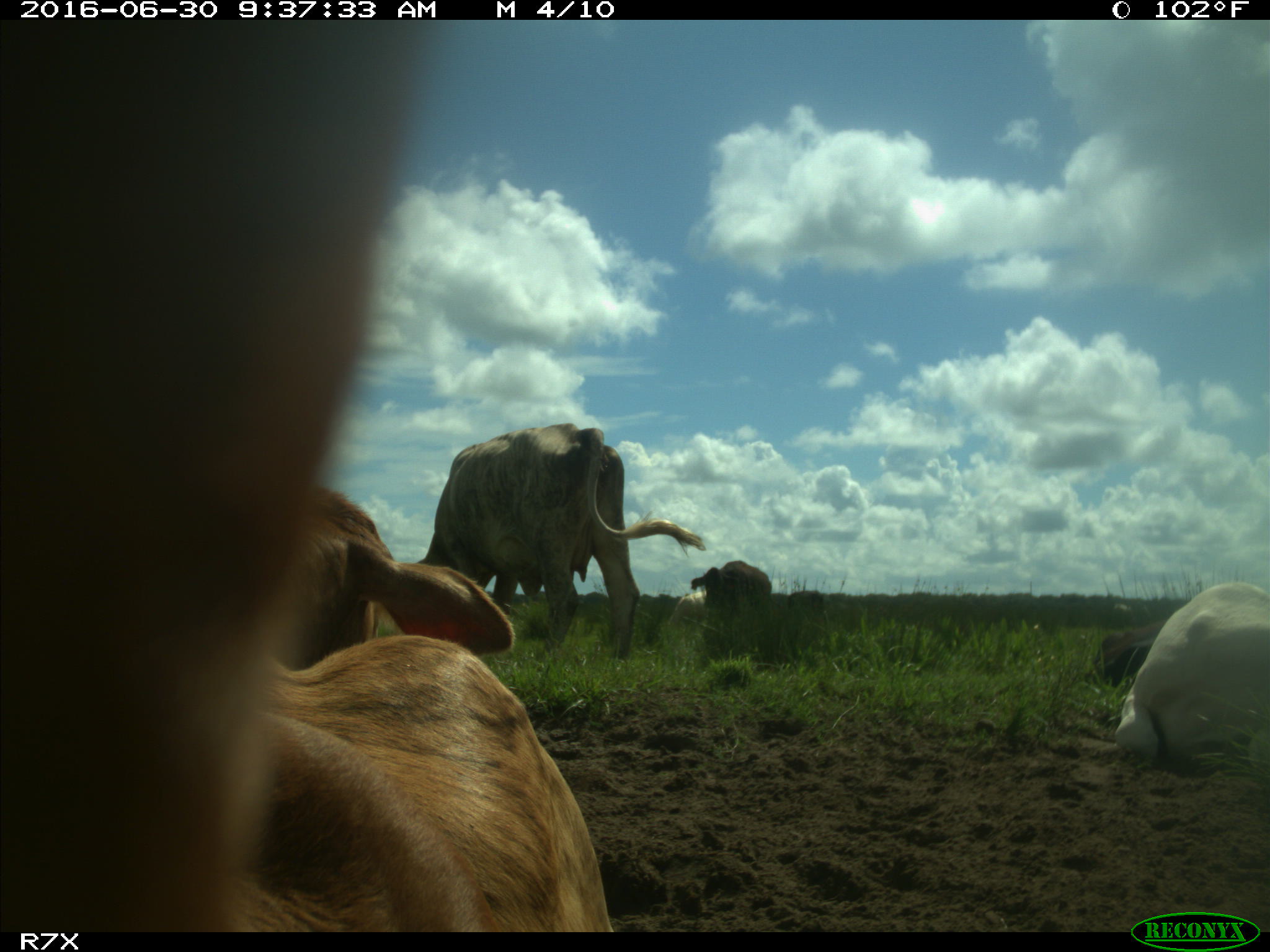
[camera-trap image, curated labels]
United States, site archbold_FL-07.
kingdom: Animalia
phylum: Chordata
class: Mammalia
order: Artiodactyla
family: Bovidae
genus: Bos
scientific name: Bos taurus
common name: domestic cow